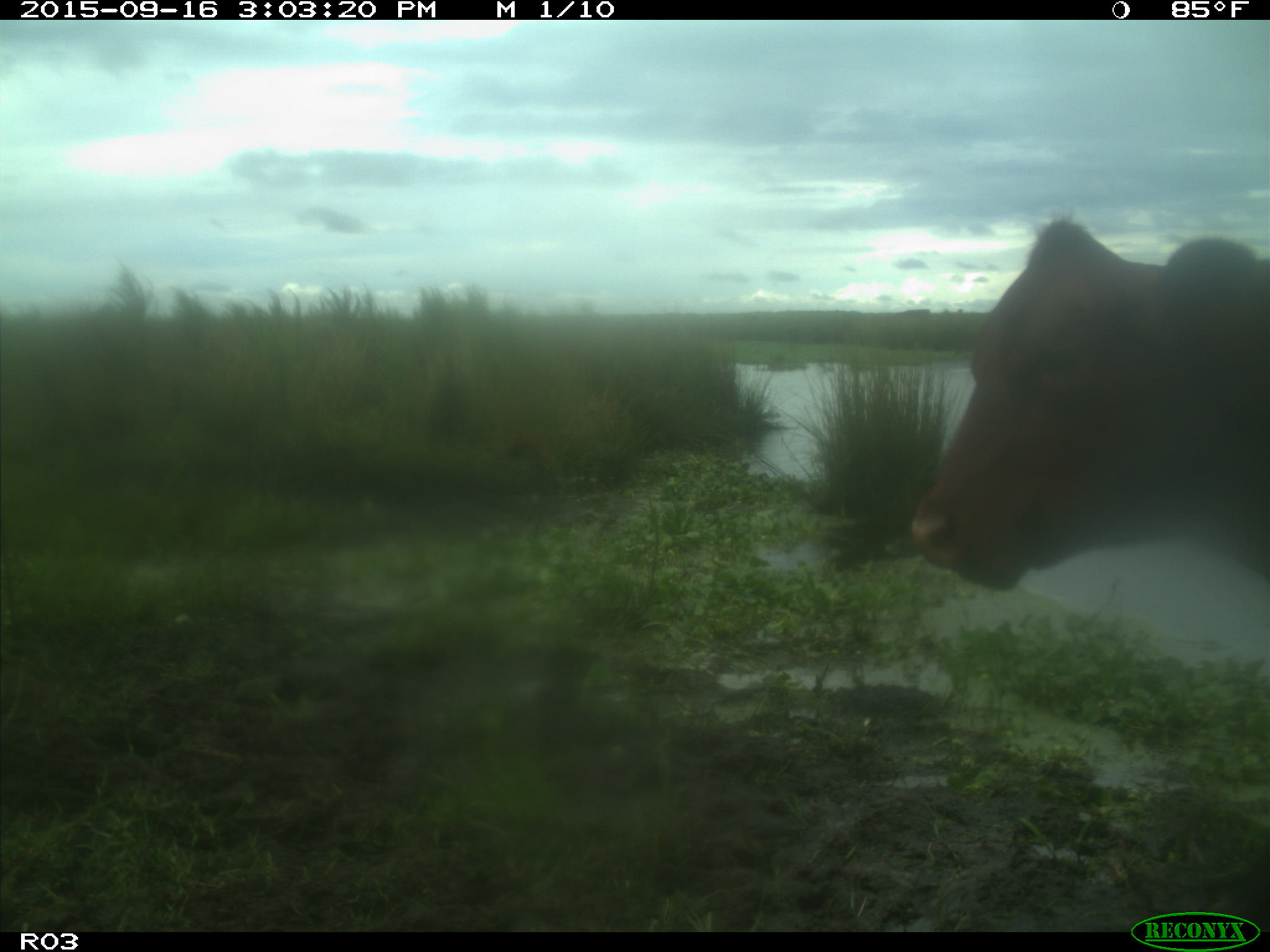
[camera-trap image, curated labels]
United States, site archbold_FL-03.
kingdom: Animalia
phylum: Chordata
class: Mammalia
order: Artiodactyla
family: Bovidae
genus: Bos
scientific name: Bos taurus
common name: domestic cow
Bos taurus (domestic cow).